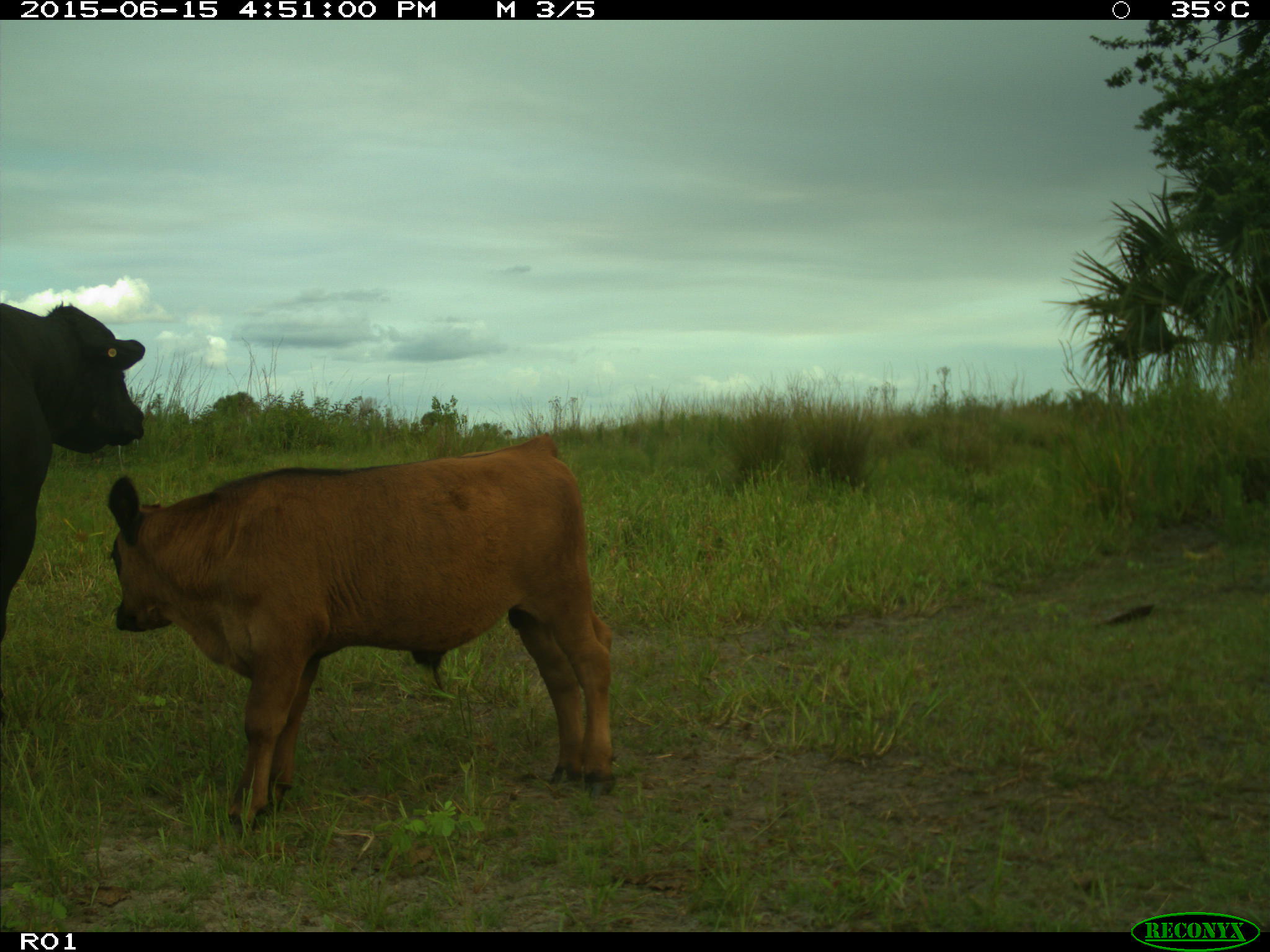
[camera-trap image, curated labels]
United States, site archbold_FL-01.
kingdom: Animalia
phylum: Chordata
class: Mammalia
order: Artiodactyla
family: Bovidae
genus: Bos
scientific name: Bos taurus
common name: domestic cow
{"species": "Bos taurus (domestic cow)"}